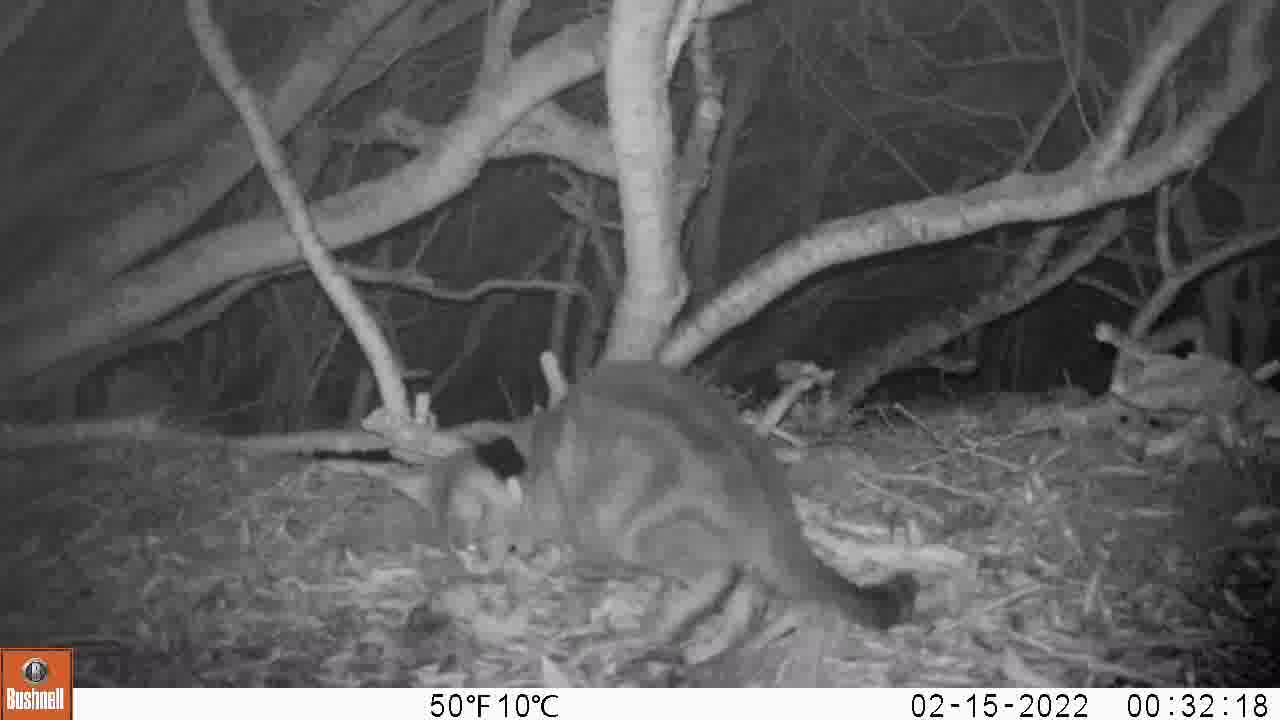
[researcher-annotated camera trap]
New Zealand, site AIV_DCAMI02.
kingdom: Animalia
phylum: Chordata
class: Mammalia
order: Carnivora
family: Felidae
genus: Felis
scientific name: Felis catus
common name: domestic cat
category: cat